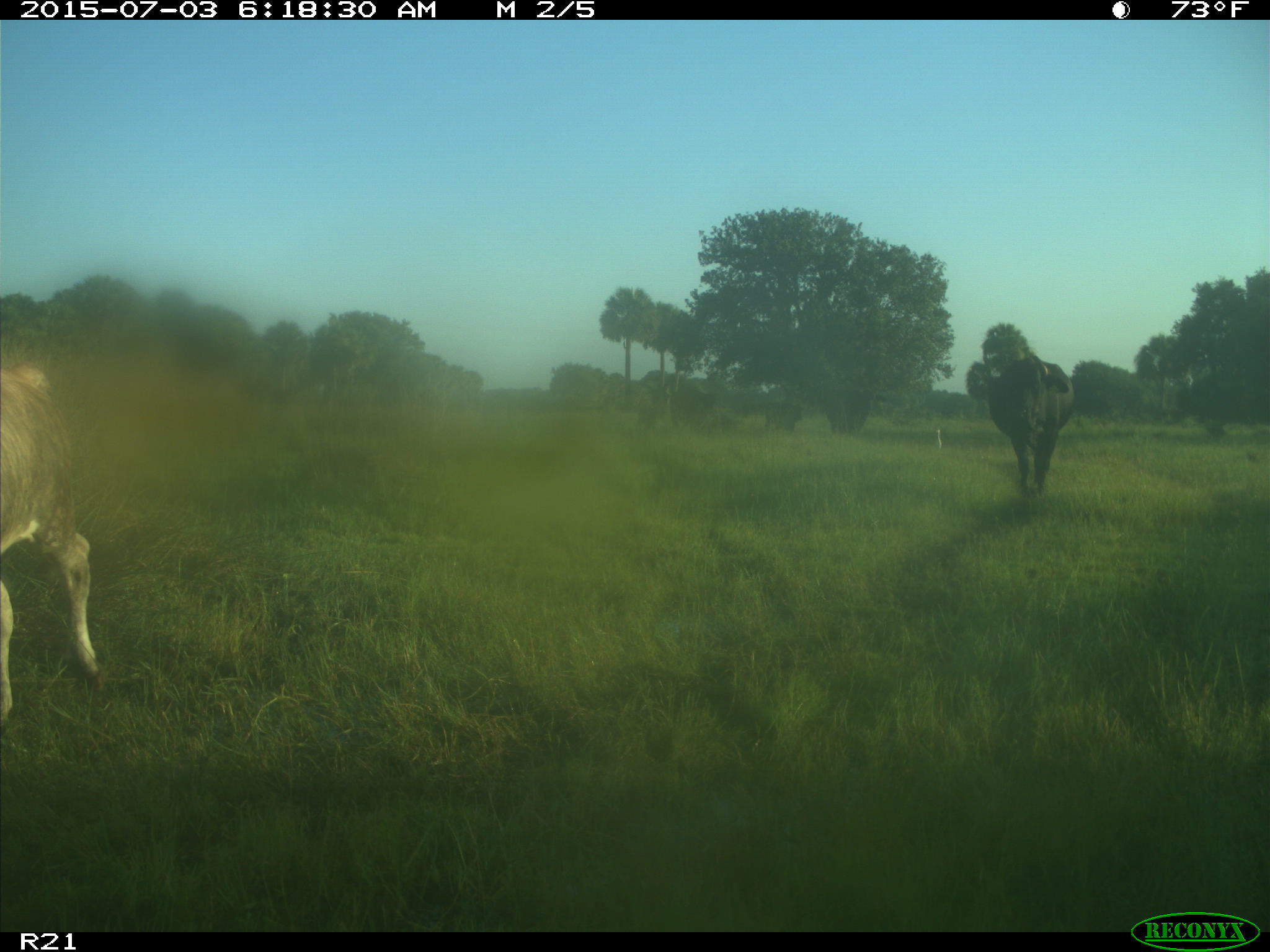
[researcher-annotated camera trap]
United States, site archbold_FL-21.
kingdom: Animalia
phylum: Chordata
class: Mammalia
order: Artiodactyla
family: Bovidae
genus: Bos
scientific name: Bos taurus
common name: domestic cow